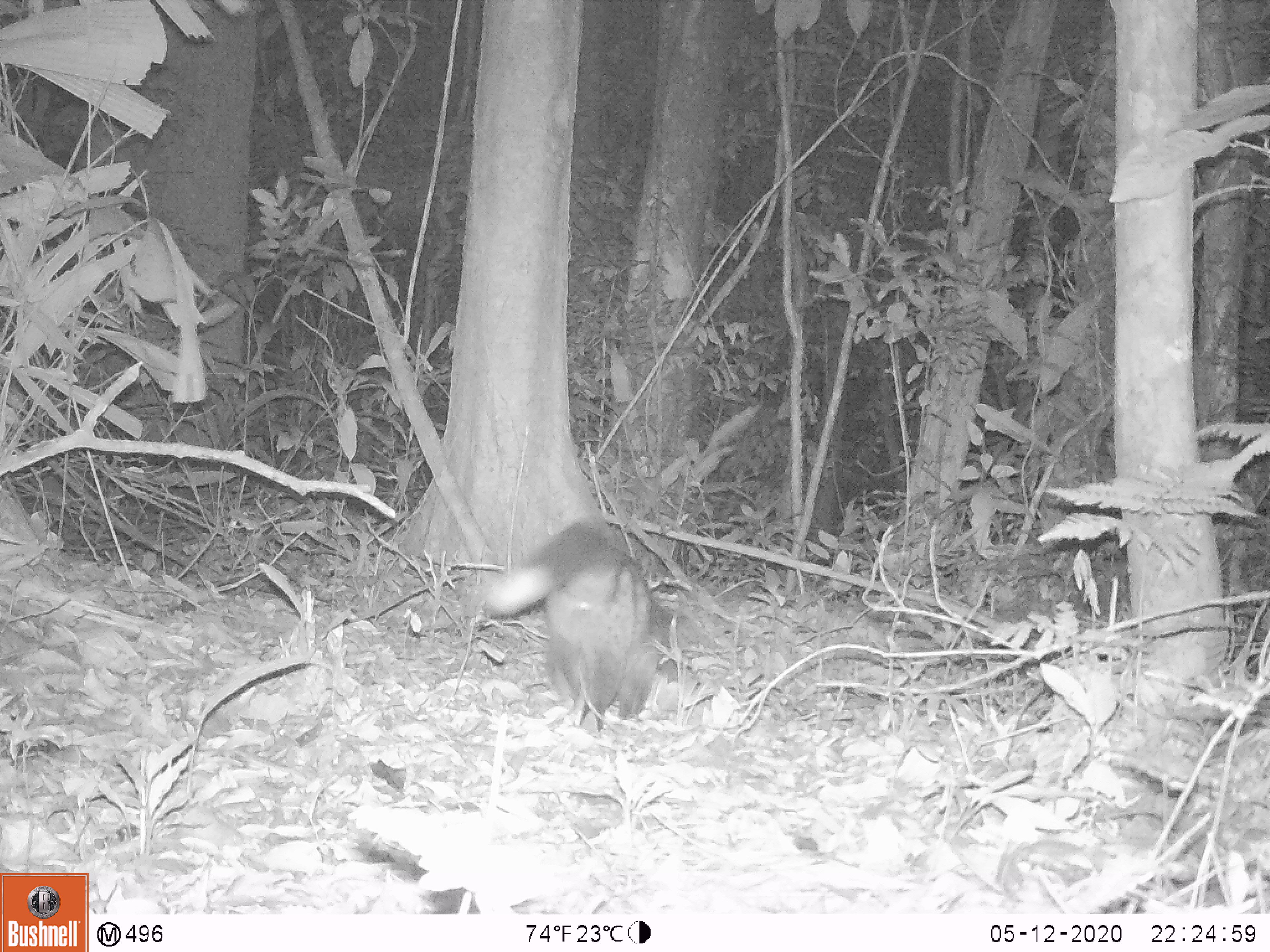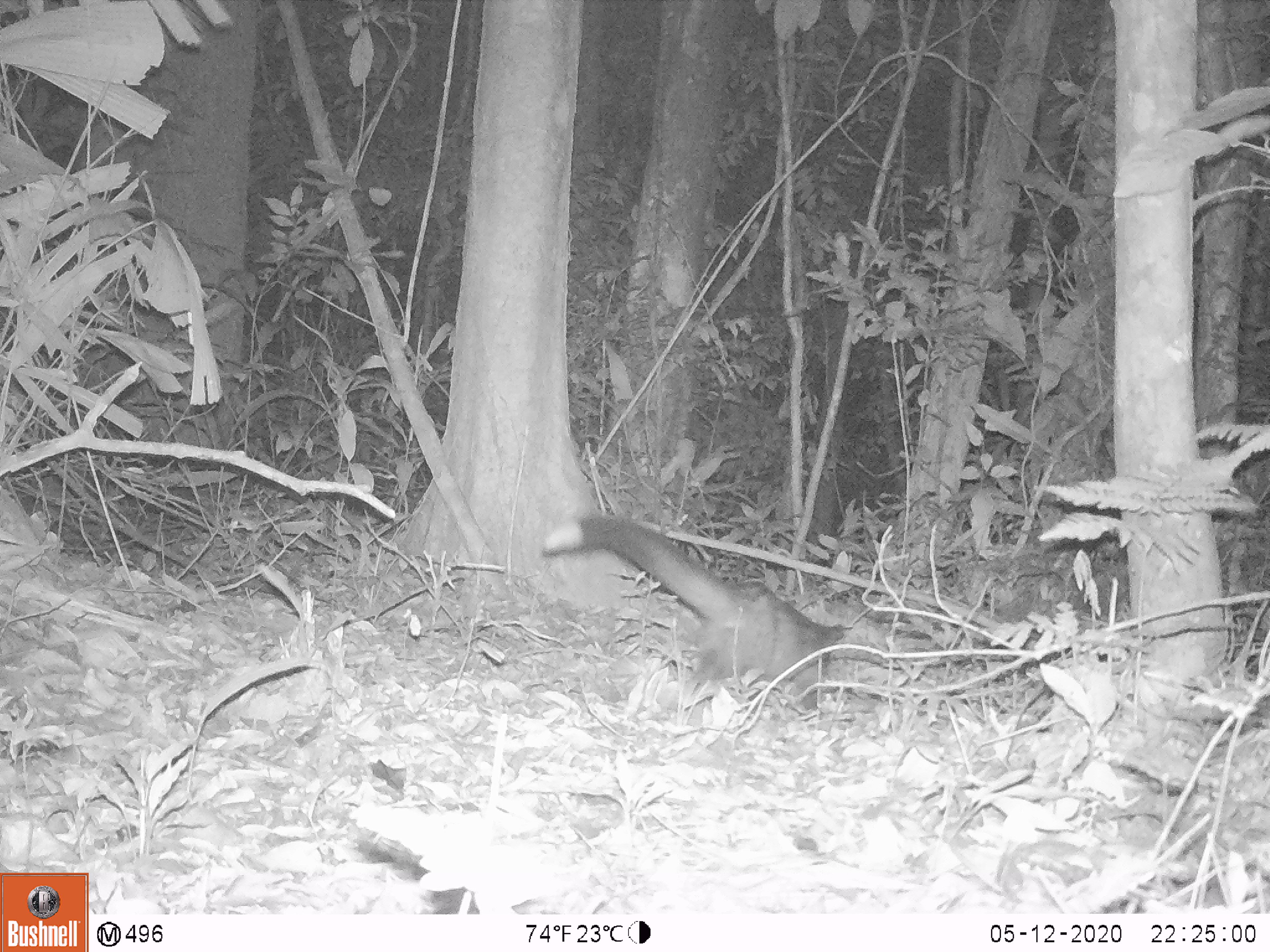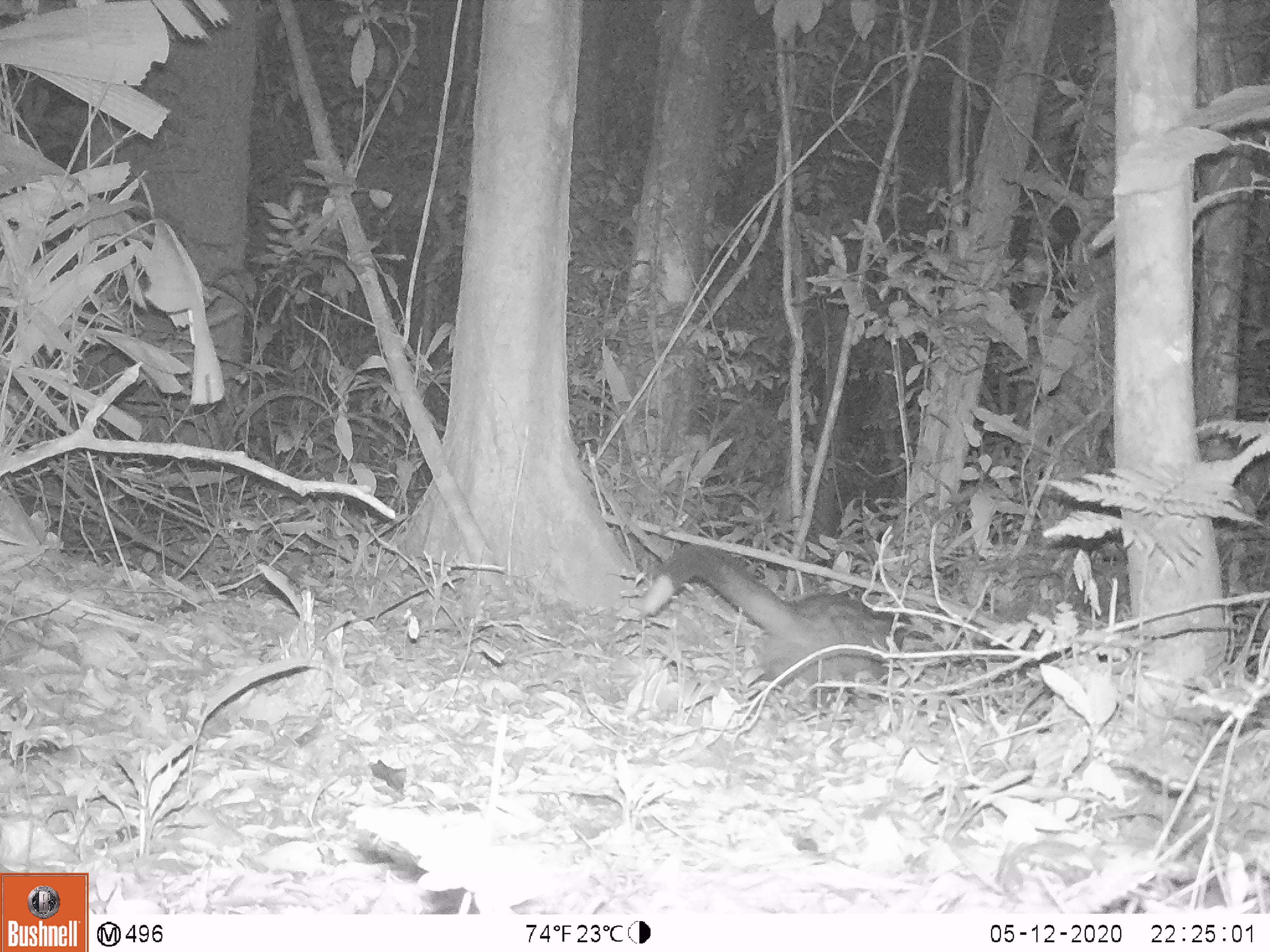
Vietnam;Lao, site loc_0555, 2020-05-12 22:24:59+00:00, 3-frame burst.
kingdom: Animalia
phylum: Chordata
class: Mammalia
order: Carnivora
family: Viverridae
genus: Paradoxurus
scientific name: Paradoxurus hermaphroditus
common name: common palm civet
Common palm civet (Paradoxurus hermaphroditus). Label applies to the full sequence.